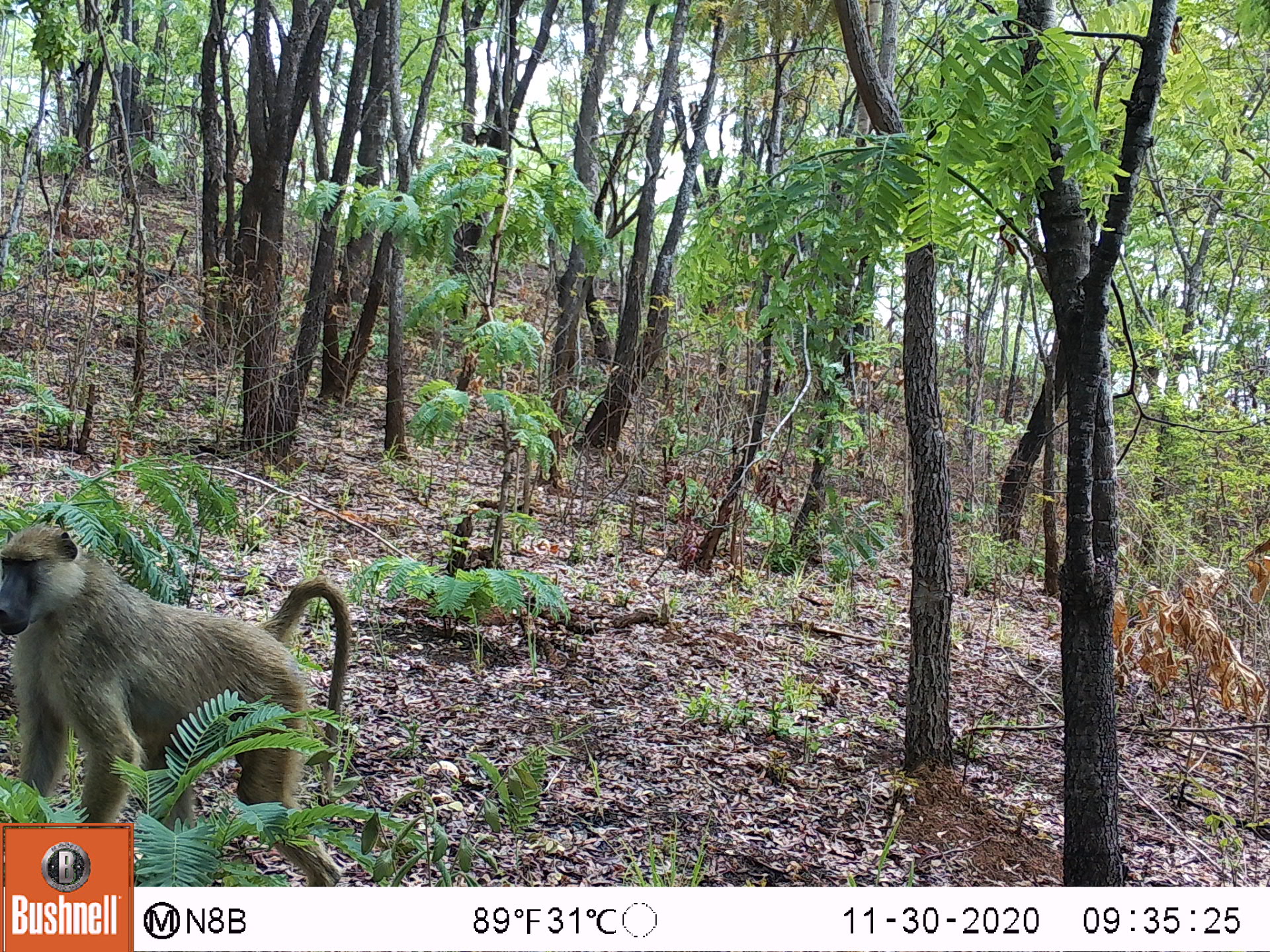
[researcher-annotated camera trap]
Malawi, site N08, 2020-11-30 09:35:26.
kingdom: Animalia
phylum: Chordata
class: Mammalia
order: Primates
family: Cercopithecidae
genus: Papio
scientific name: Papio cynocephalus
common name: yellow baboon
Yellow baboon (Papio cynocephalus), count 1.